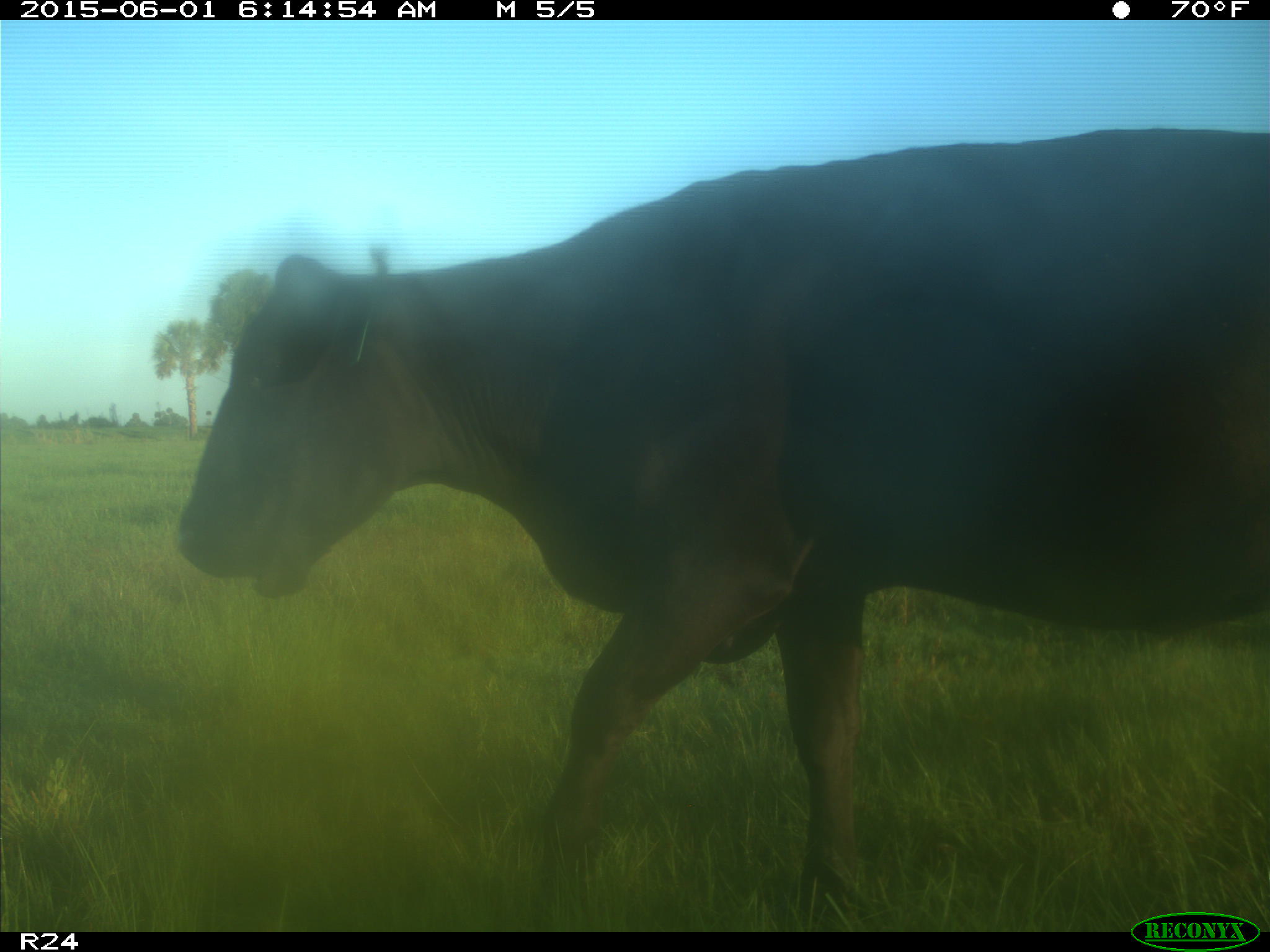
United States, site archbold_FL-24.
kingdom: Animalia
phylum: Chordata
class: Mammalia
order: Artiodactyla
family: Bovidae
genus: Bos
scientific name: Bos taurus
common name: domestic cow